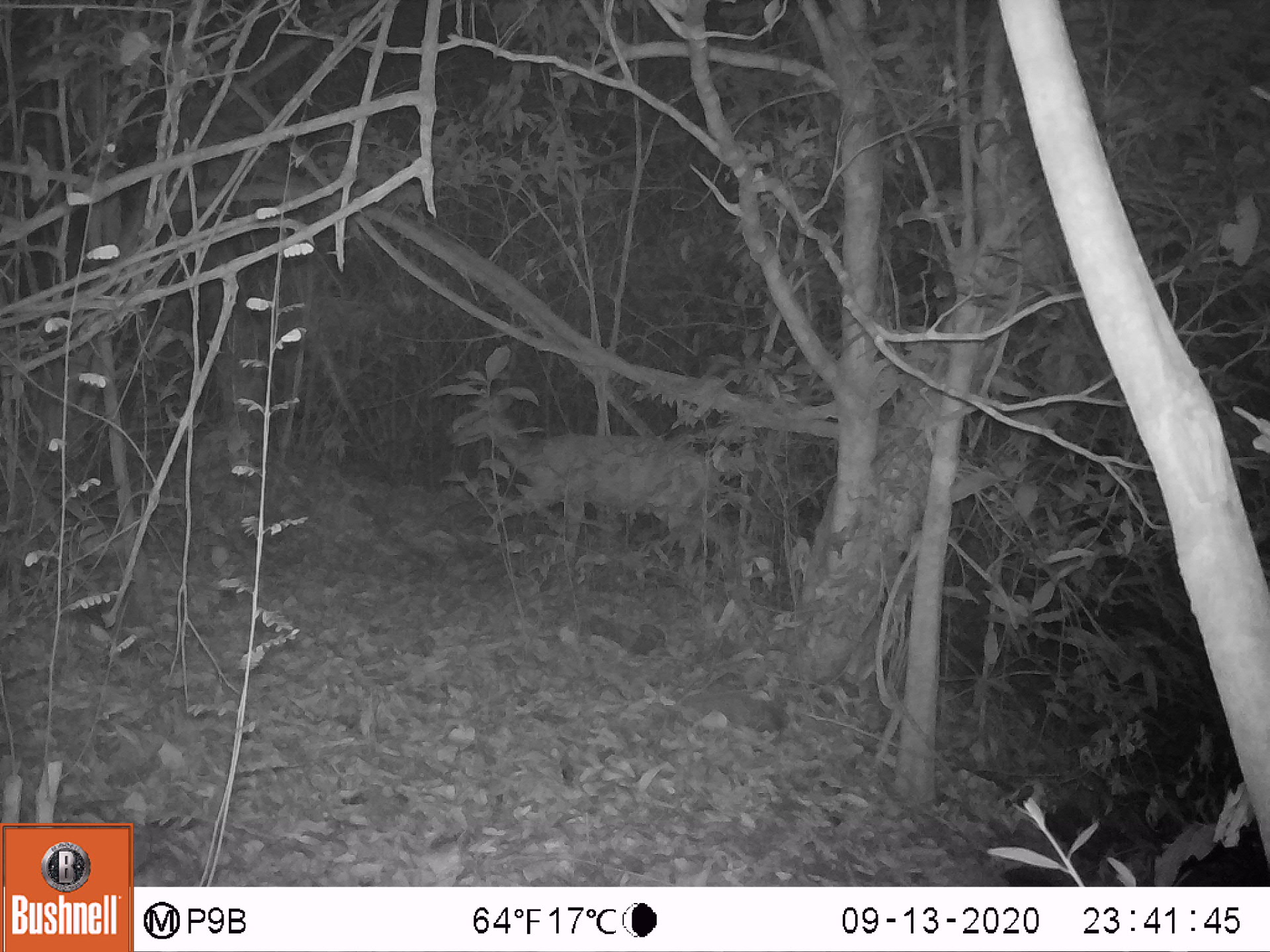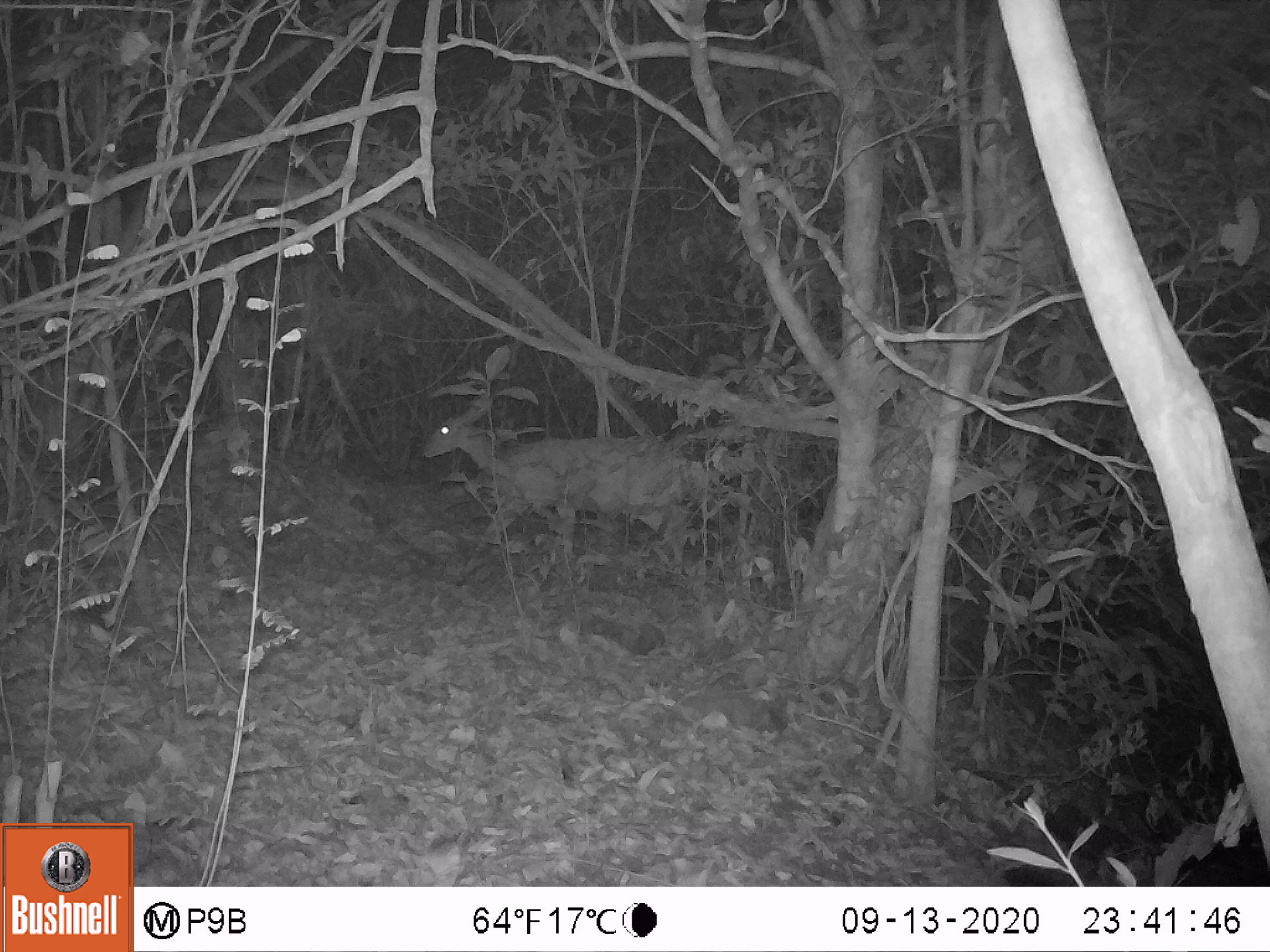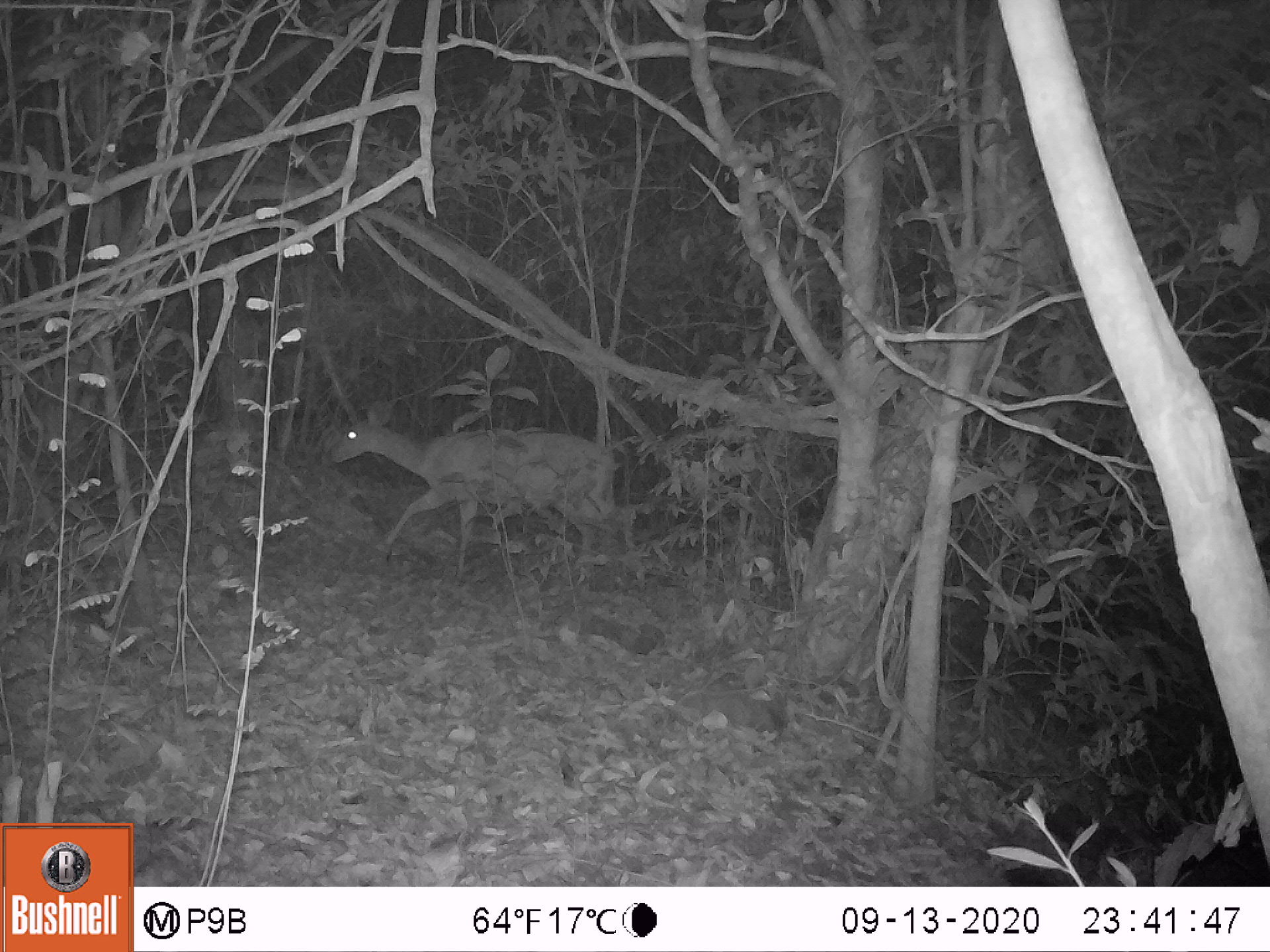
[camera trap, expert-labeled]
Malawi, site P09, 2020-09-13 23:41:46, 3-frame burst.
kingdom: Animalia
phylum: Chordata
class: Mammalia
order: Artiodactyla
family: Bovidae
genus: Tragelaphus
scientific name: Tragelaphus sylvaticus sylvaticus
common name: cape bushbuck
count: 1